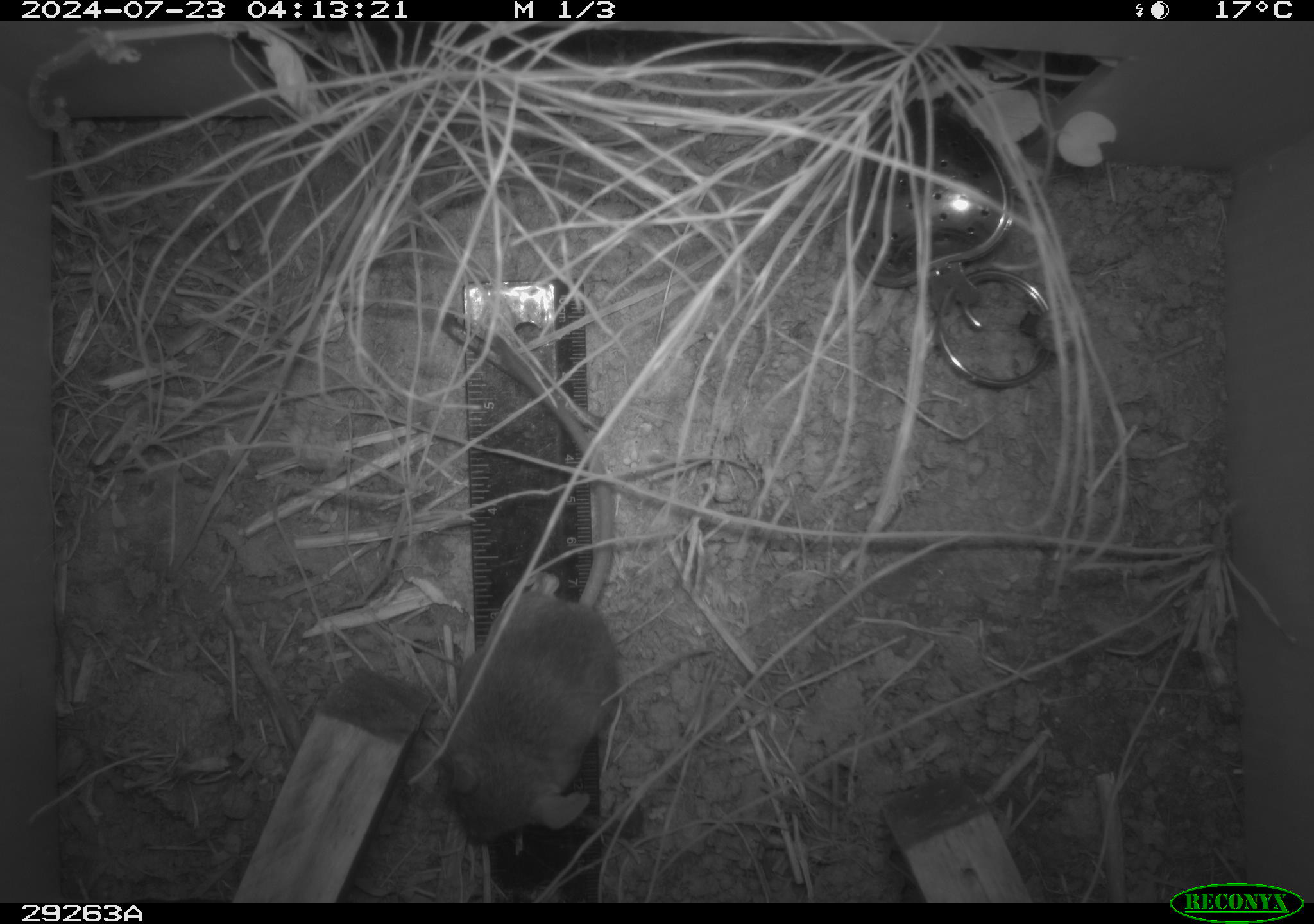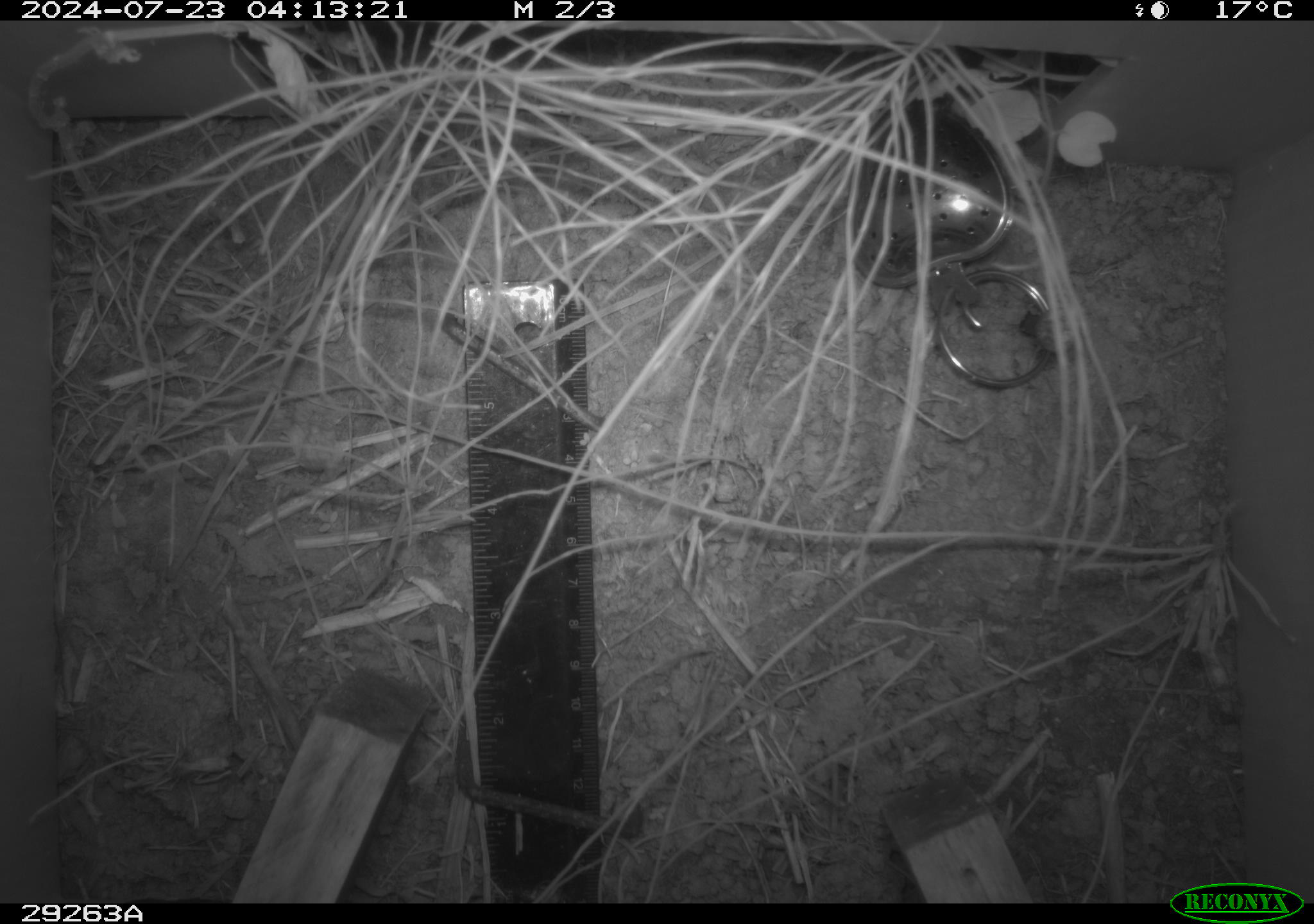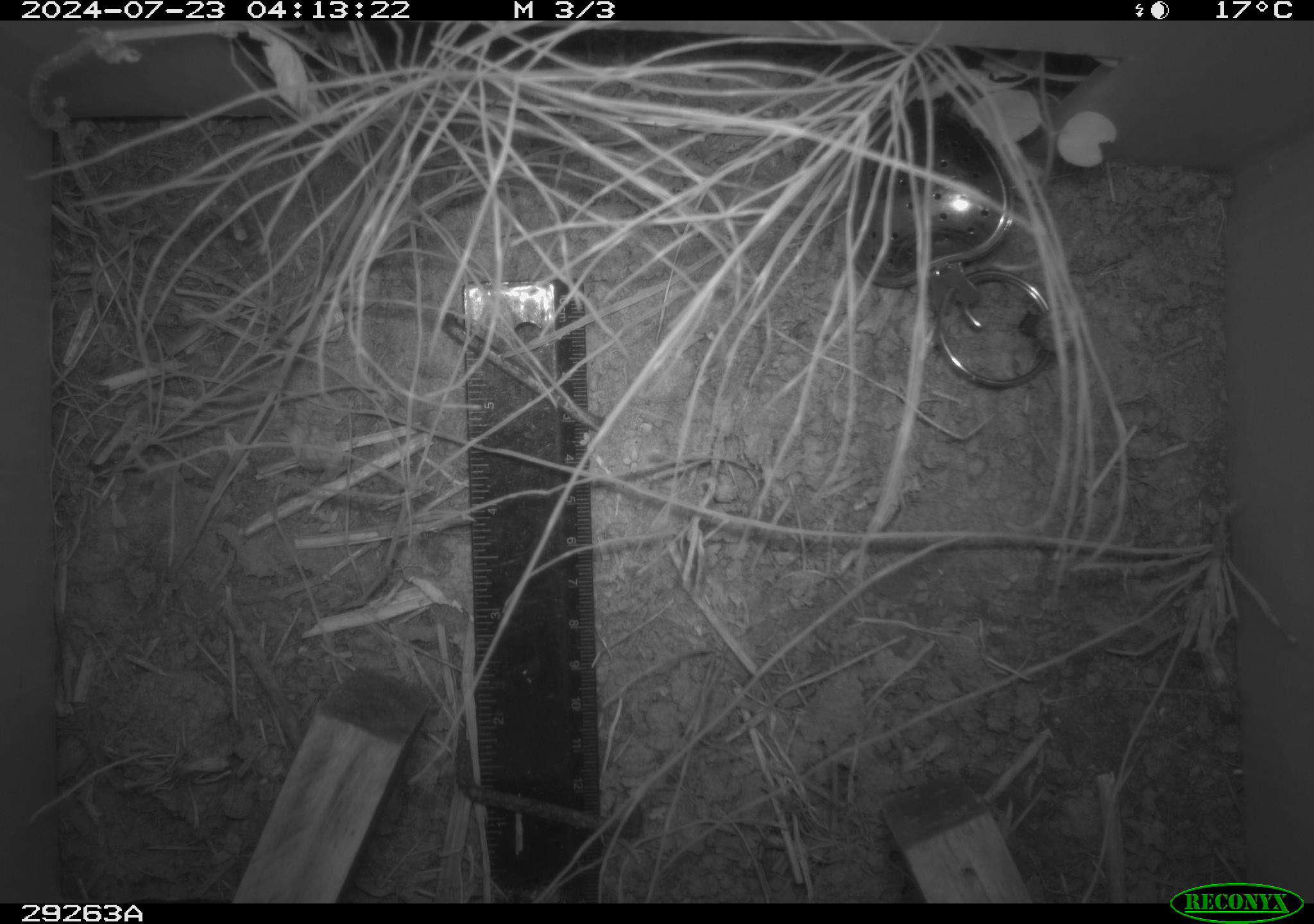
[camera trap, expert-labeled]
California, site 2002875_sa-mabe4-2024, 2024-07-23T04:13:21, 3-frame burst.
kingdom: Animalia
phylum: Chordata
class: Mammalia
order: Rodentia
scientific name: Rodentia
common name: rodent